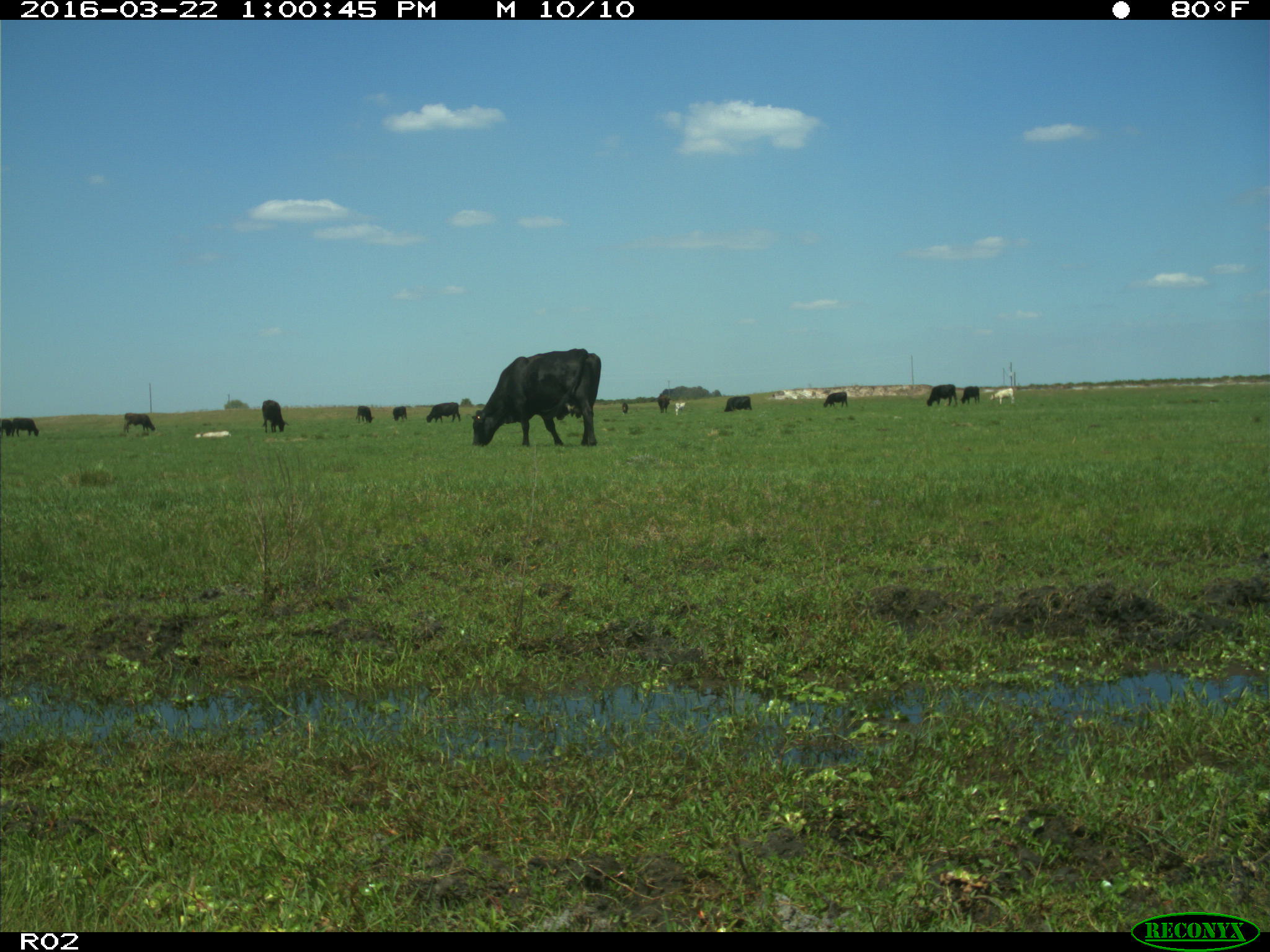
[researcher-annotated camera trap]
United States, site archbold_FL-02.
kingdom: Animalia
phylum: Chordata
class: Mammalia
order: Artiodactyla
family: Bovidae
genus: Bos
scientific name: Bos taurus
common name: domestic cow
Bos taurus (domestic cow).